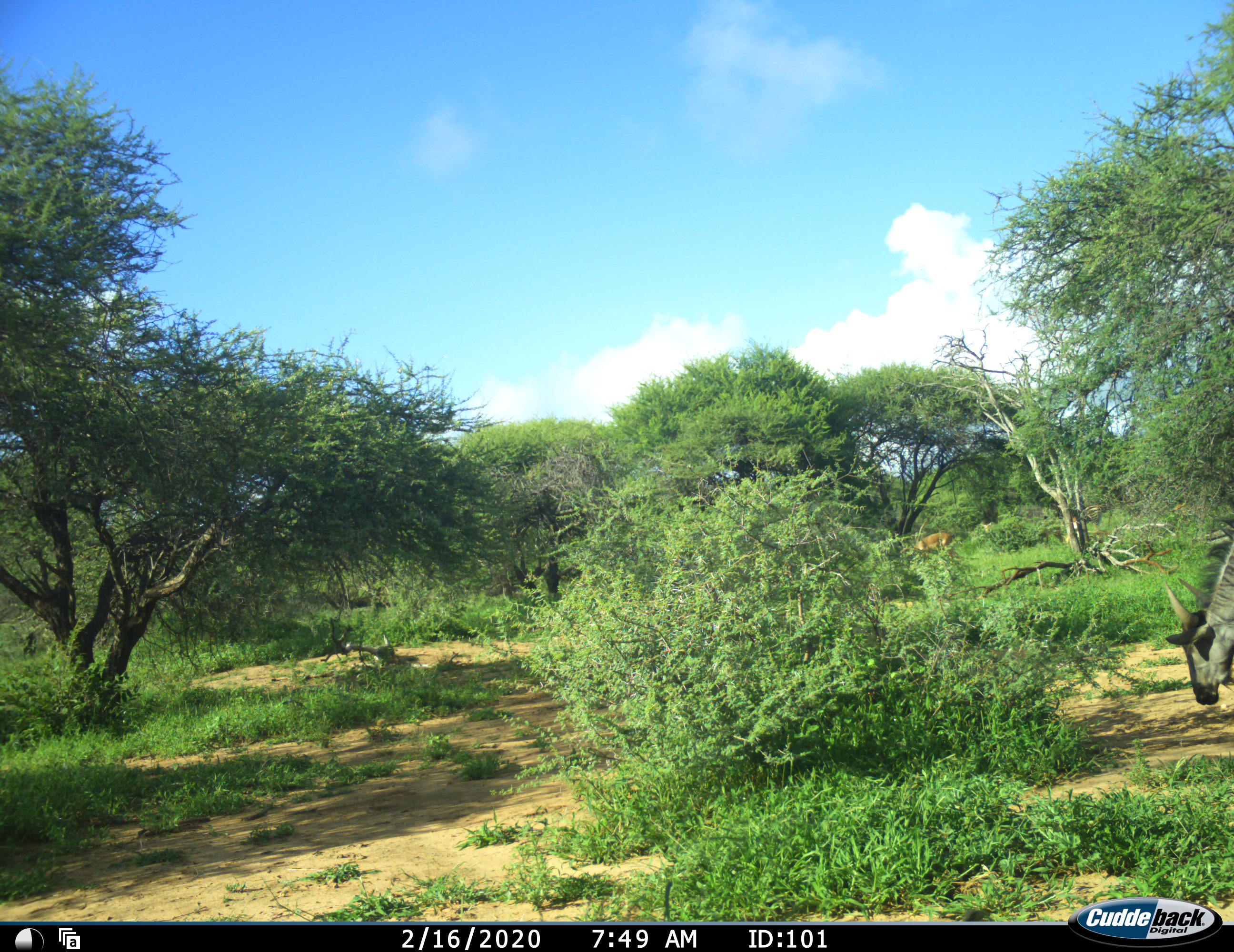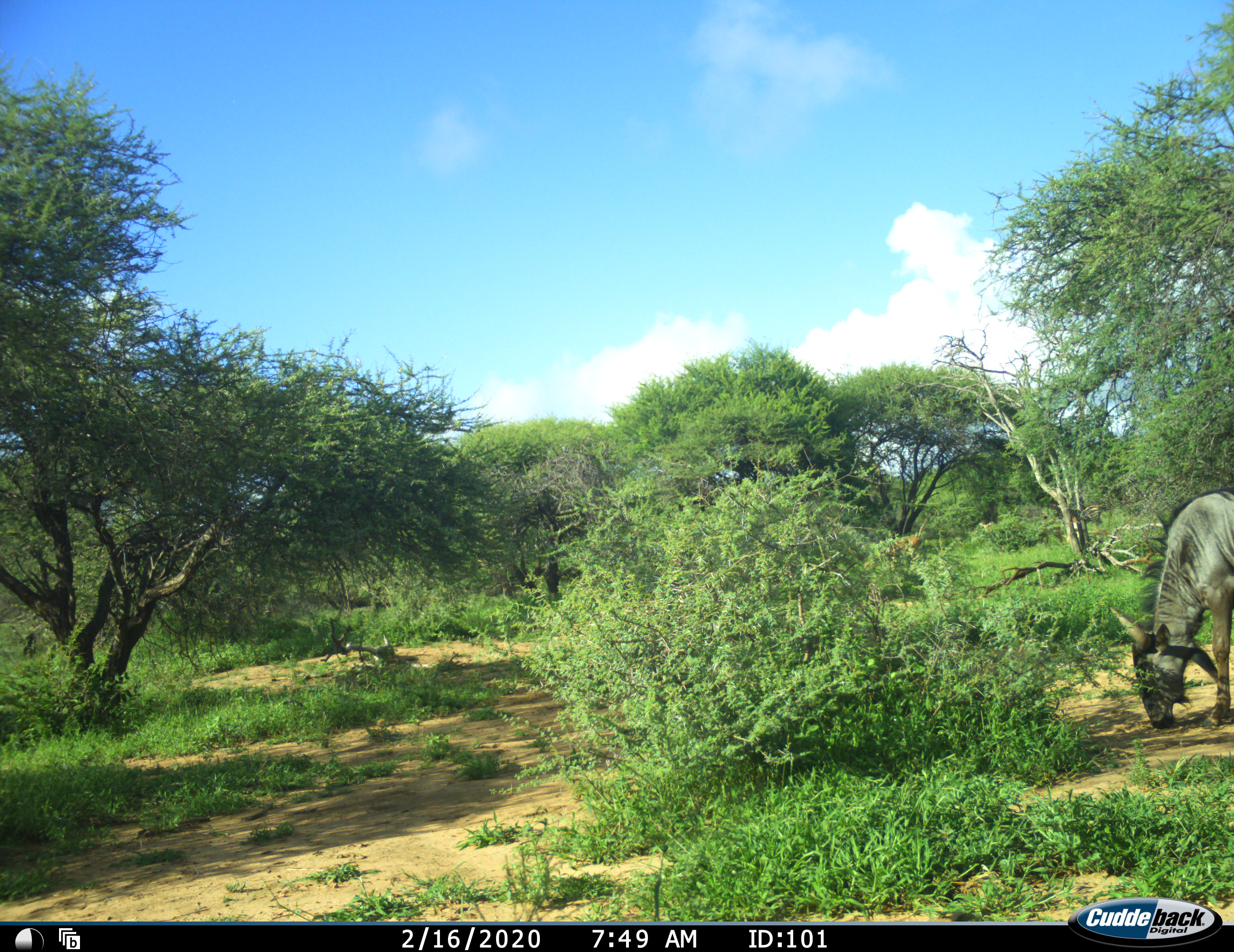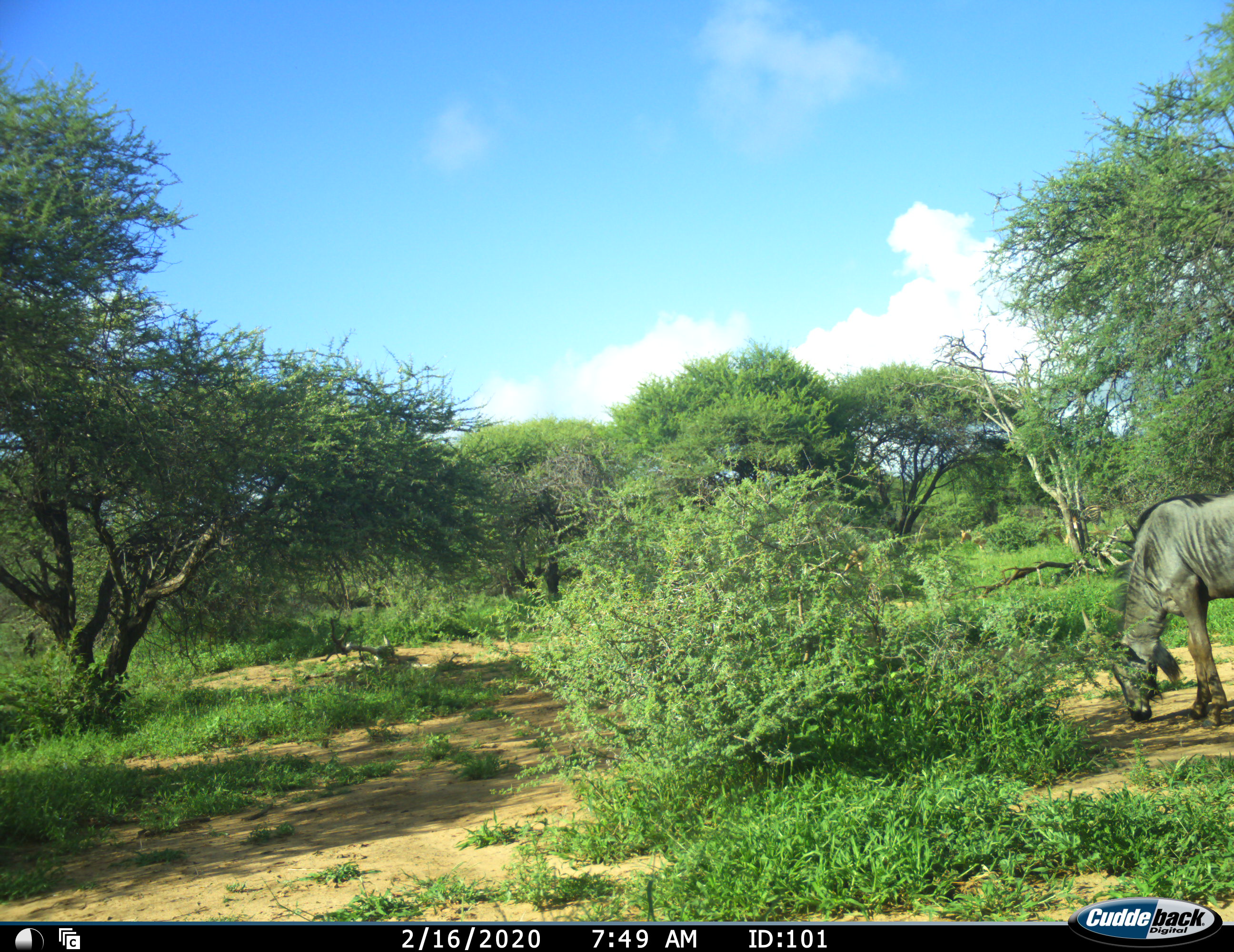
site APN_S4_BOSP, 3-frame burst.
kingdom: Animalia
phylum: Chordata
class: Mammalia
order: Artiodactyla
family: Bovidae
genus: Aepyceros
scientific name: Aepyceros melampus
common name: impala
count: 2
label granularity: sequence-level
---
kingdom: Animalia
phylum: Chordata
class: Mammalia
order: Artiodactyla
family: Bovidae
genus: Connochaetes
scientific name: Connochaetes taurinus taurinus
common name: blue wildebeest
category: wildebeestblue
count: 1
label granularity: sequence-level